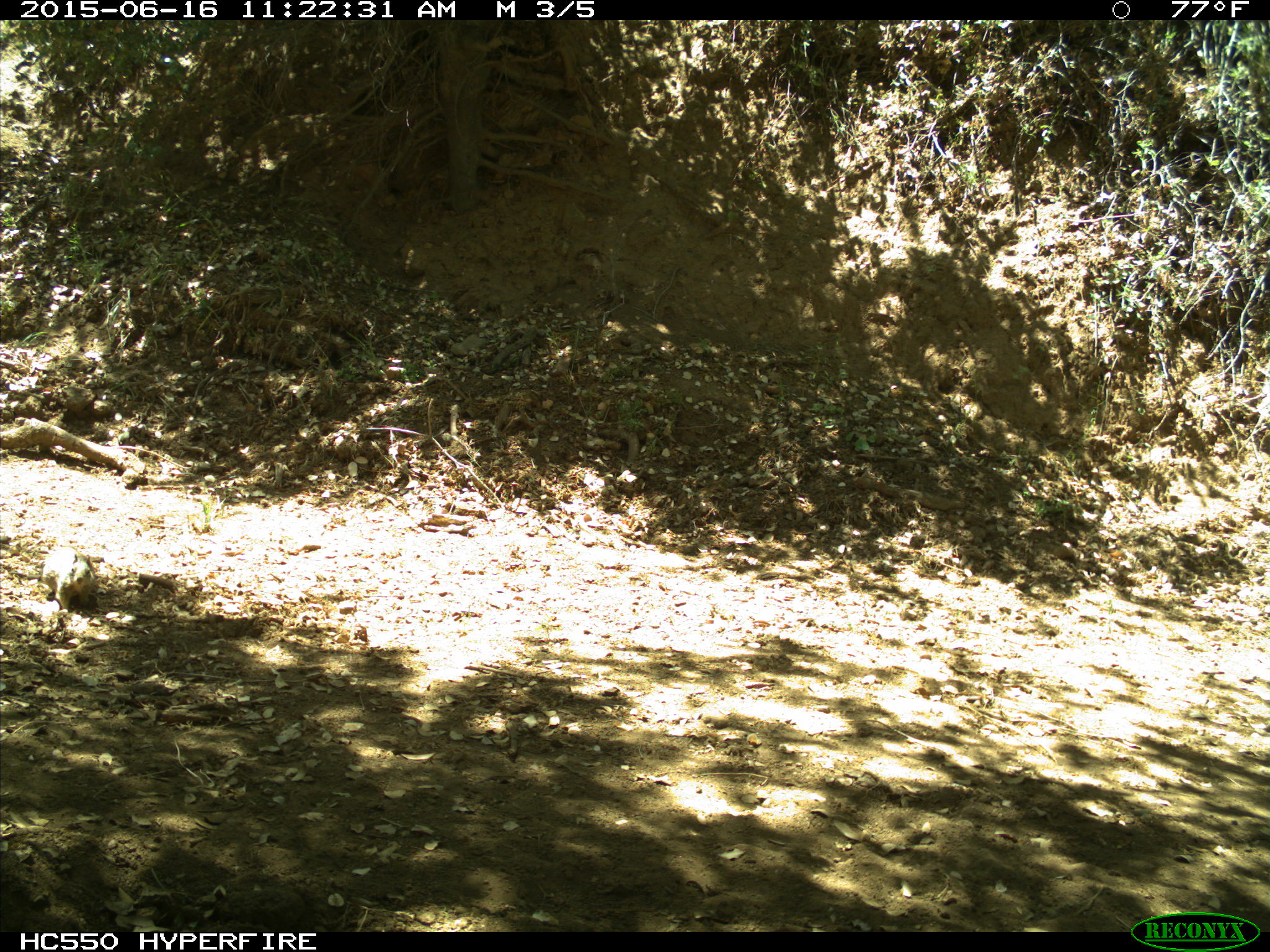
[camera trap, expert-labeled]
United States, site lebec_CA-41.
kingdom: Animalia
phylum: Chordata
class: Mammalia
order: Rodentia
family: Sciuridae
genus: Otospermophilus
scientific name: Otospermophilus beecheyi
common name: california ground squirrel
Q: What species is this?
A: Otospermophilus beecheyi (california ground squirrel).